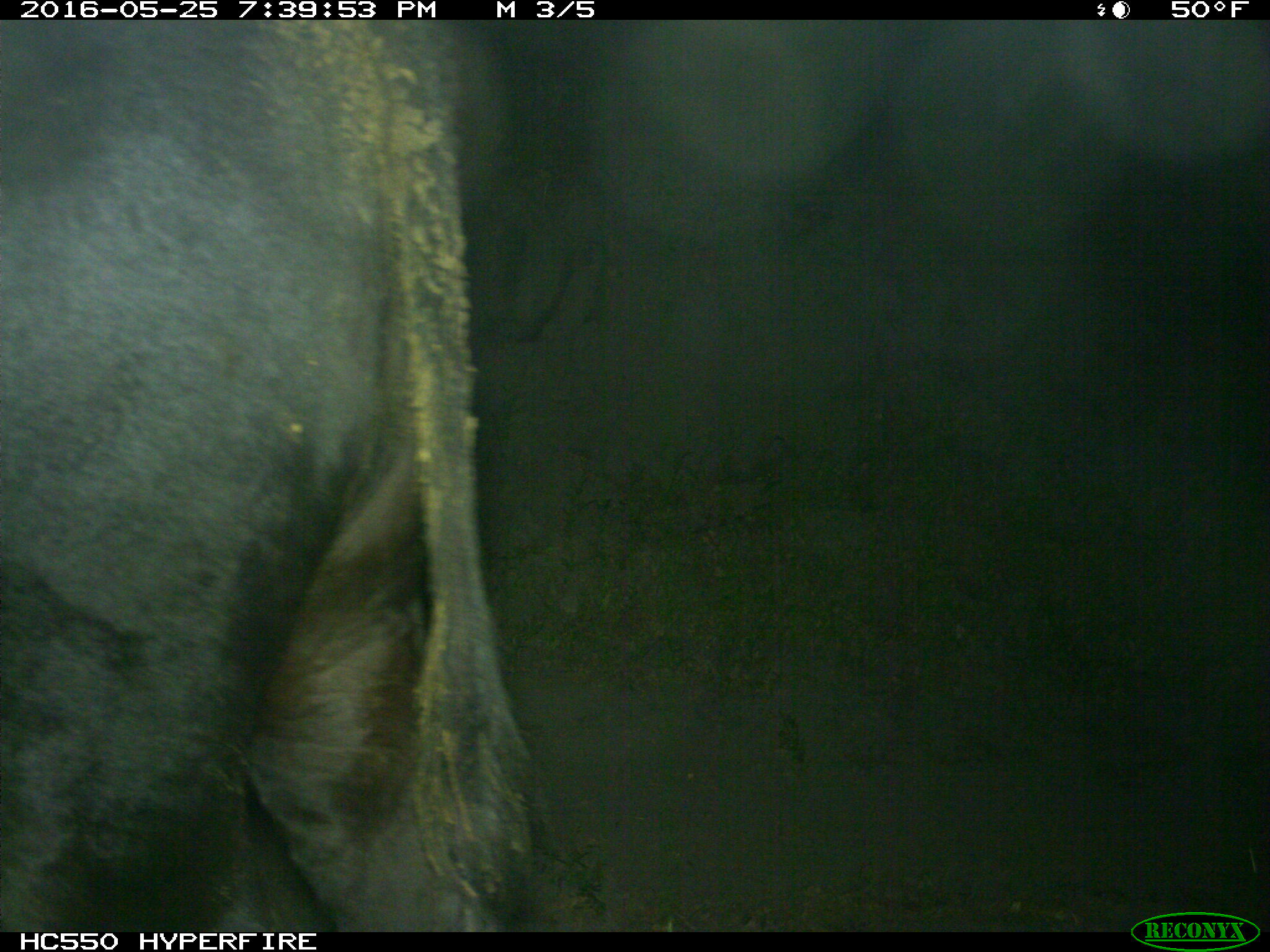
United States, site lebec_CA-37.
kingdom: Animalia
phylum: Chordata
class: Mammalia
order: Artiodactyla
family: Bovidae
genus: Bos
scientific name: Bos taurus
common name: domestic cow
Bos taurus (domestic cow).